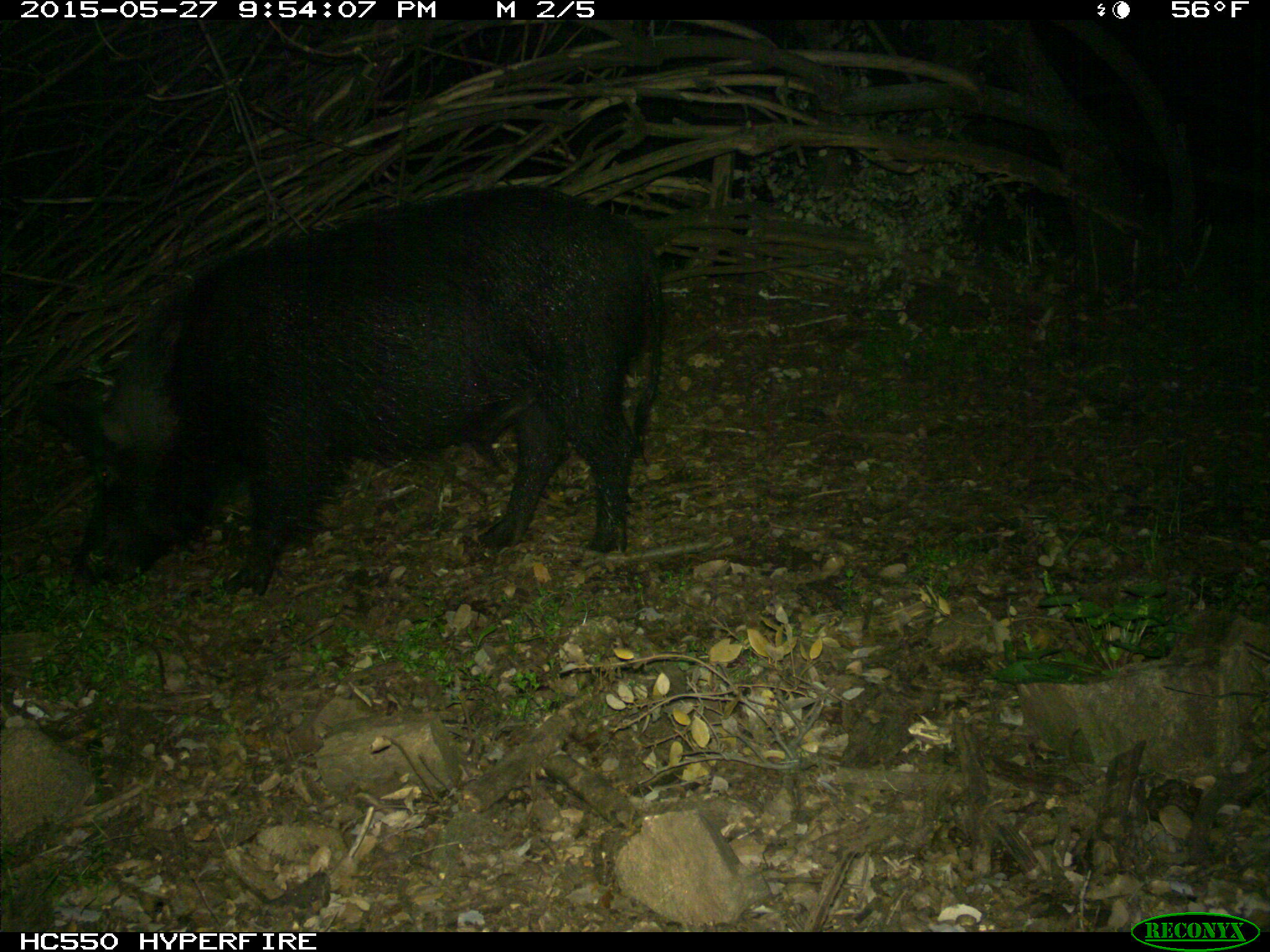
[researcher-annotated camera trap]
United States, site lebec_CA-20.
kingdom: Animalia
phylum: Chordata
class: Mammalia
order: Artiodactyla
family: Suidae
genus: Sus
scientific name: Sus scrofa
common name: wild boar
Sus scrofa (wild boar).